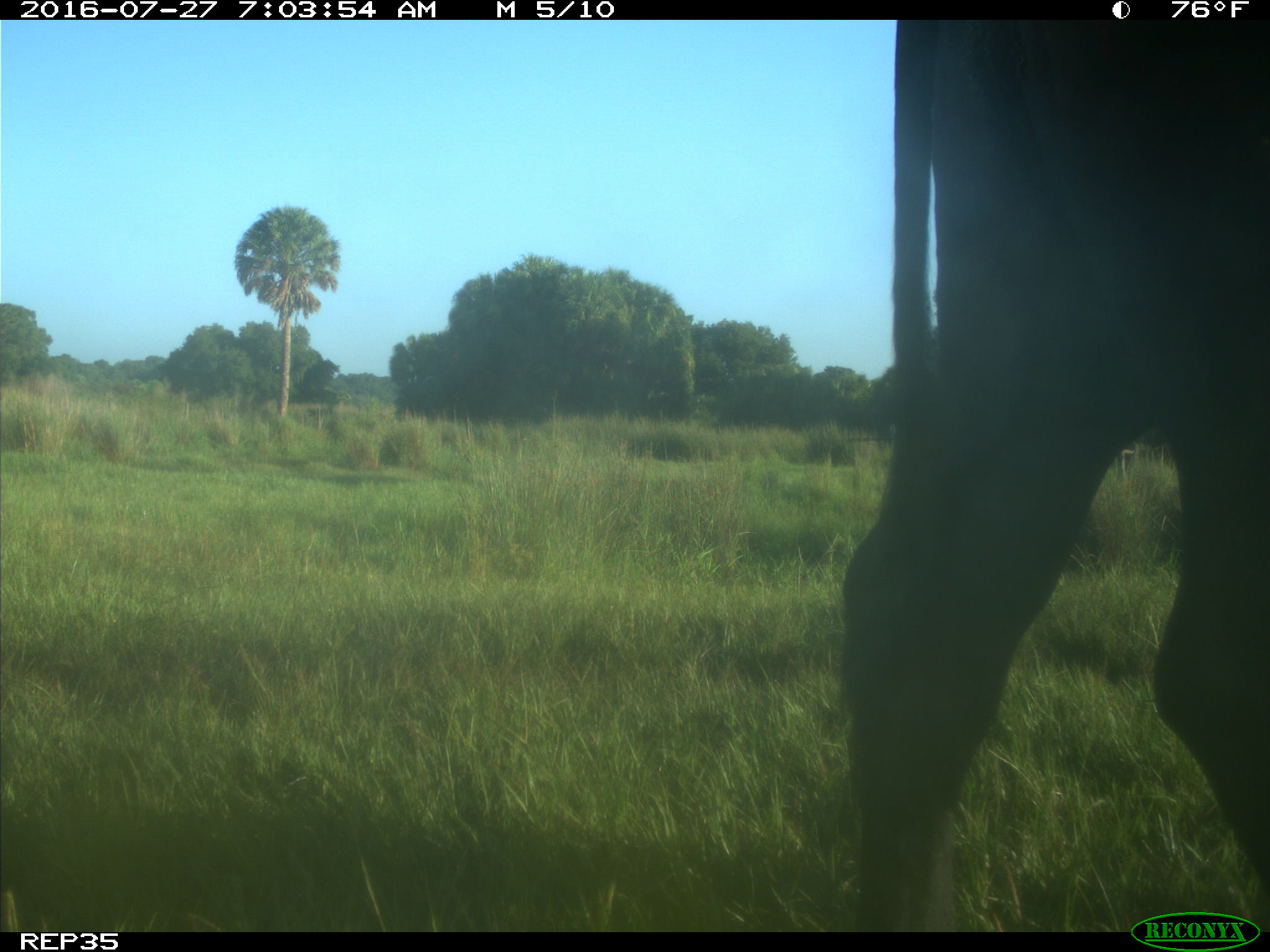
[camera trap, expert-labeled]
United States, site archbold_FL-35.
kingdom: Animalia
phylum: Chordata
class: Mammalia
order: Artiodactyla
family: Bovidae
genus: Bos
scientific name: Bos taurus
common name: domestic cow